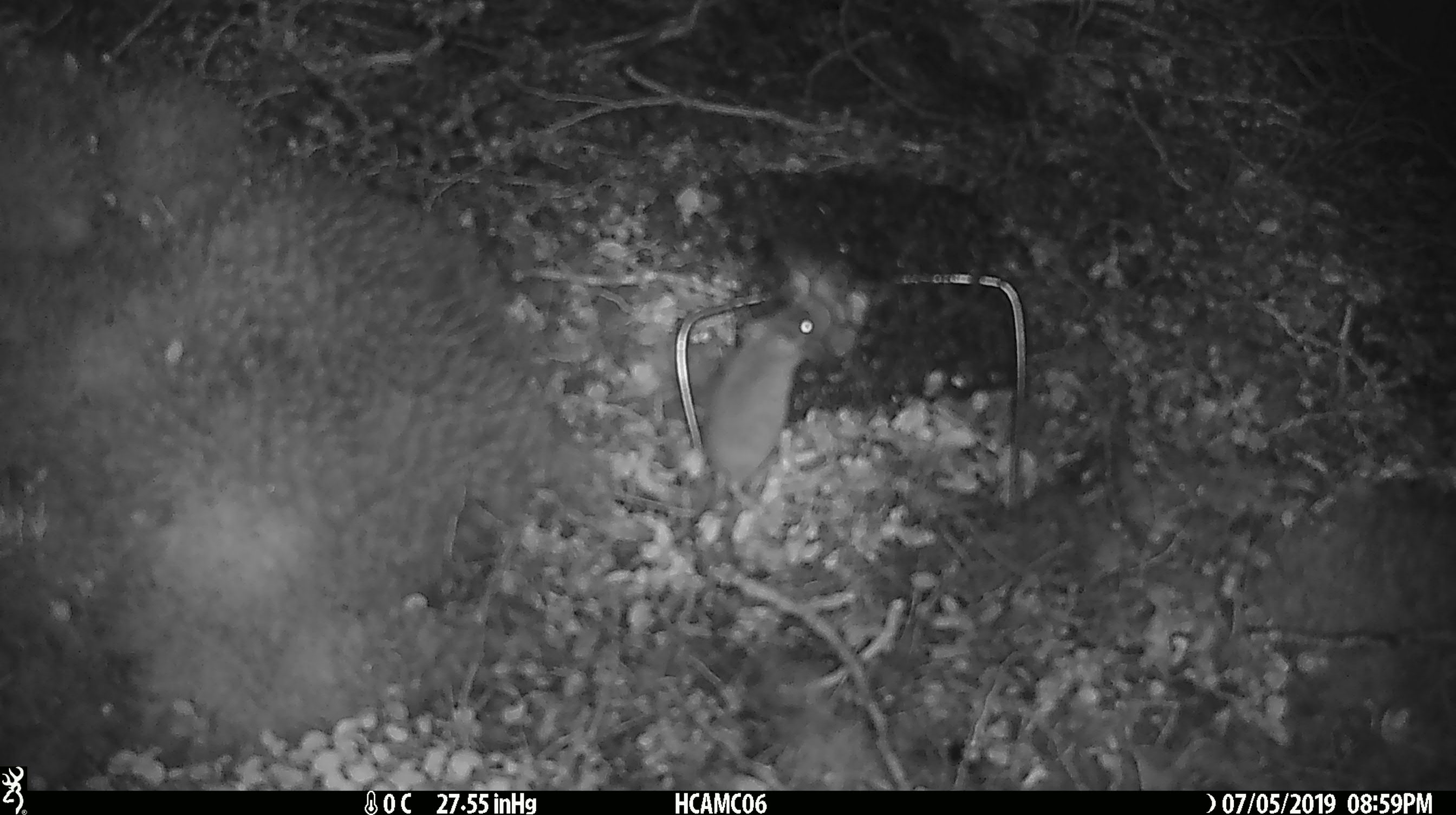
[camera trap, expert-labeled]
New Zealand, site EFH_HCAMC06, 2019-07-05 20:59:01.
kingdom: Animalia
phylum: Chordata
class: Mammalia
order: Rodentia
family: Muridae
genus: Mus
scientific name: Mus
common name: mouse